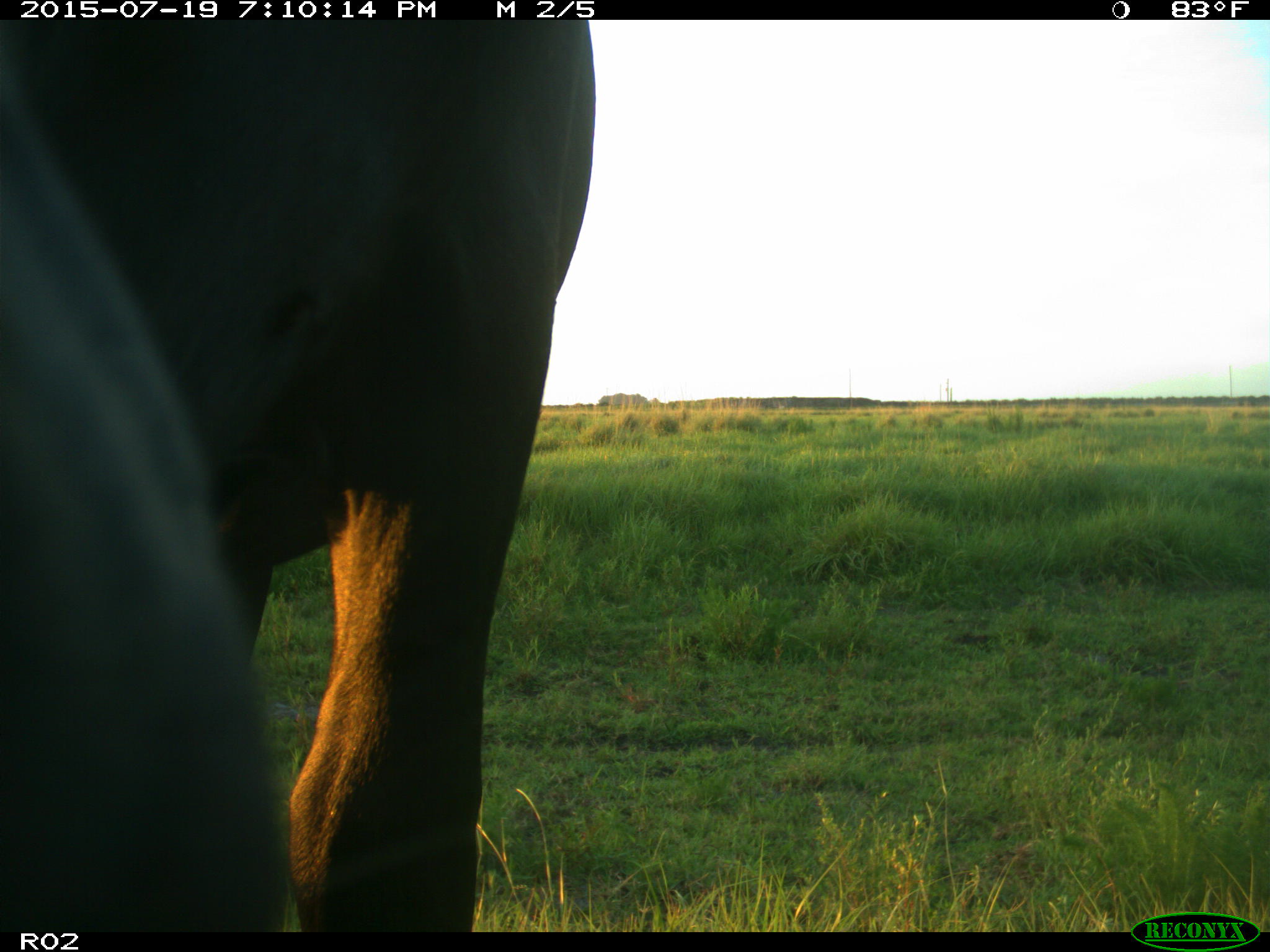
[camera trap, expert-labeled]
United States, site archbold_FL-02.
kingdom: Animalia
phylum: Chordata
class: Mammalia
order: Artiodactyla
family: Bovidae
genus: Bos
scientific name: Bos taurus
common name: domestic cow